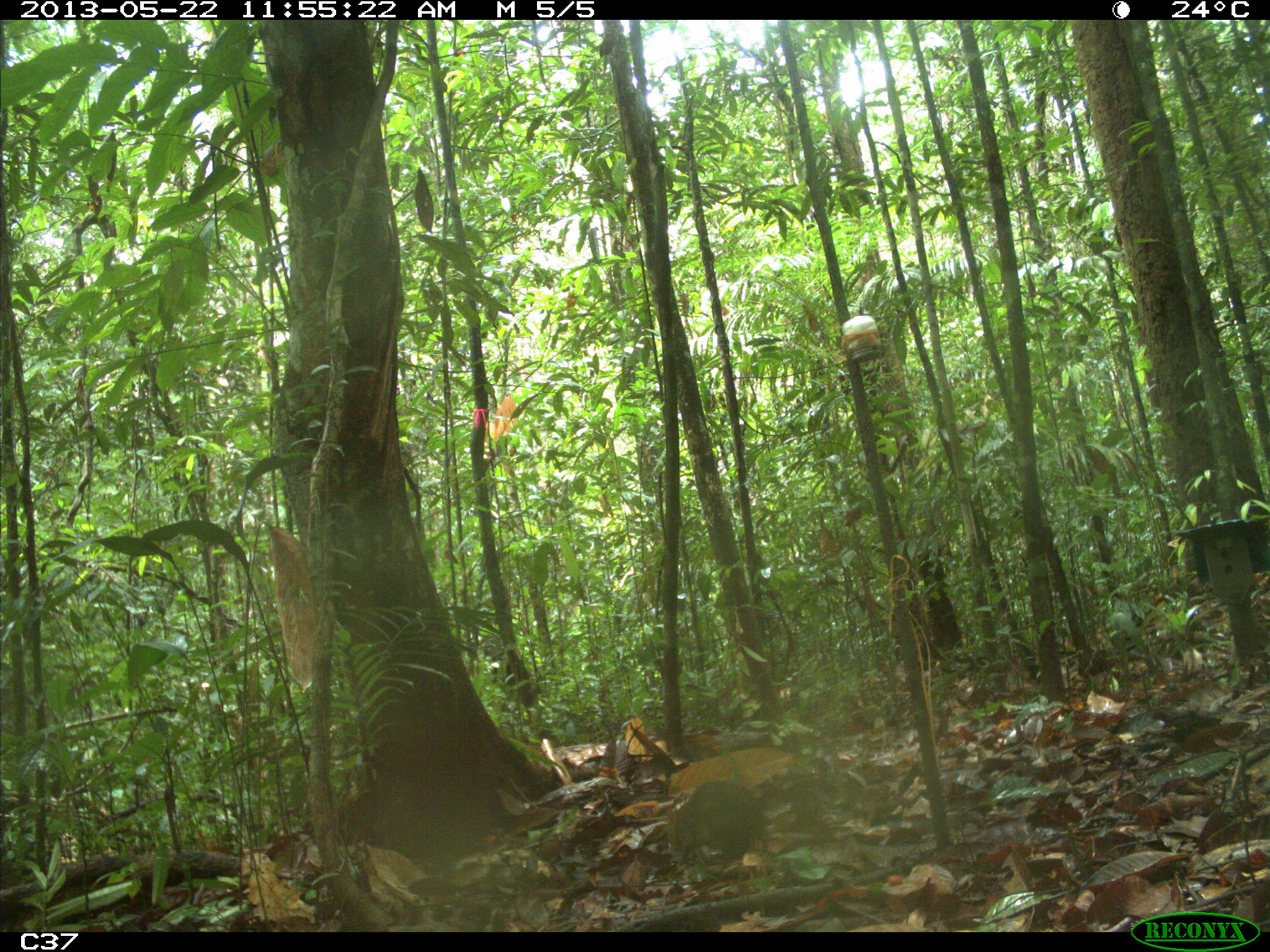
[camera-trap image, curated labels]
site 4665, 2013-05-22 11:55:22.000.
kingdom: Animalia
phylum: Chordata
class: Mammalia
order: Rodentia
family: Dasyproctidae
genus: Myoprocta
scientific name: Myoprocta pratti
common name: green acouchi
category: myoprocta pratii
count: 1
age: adult